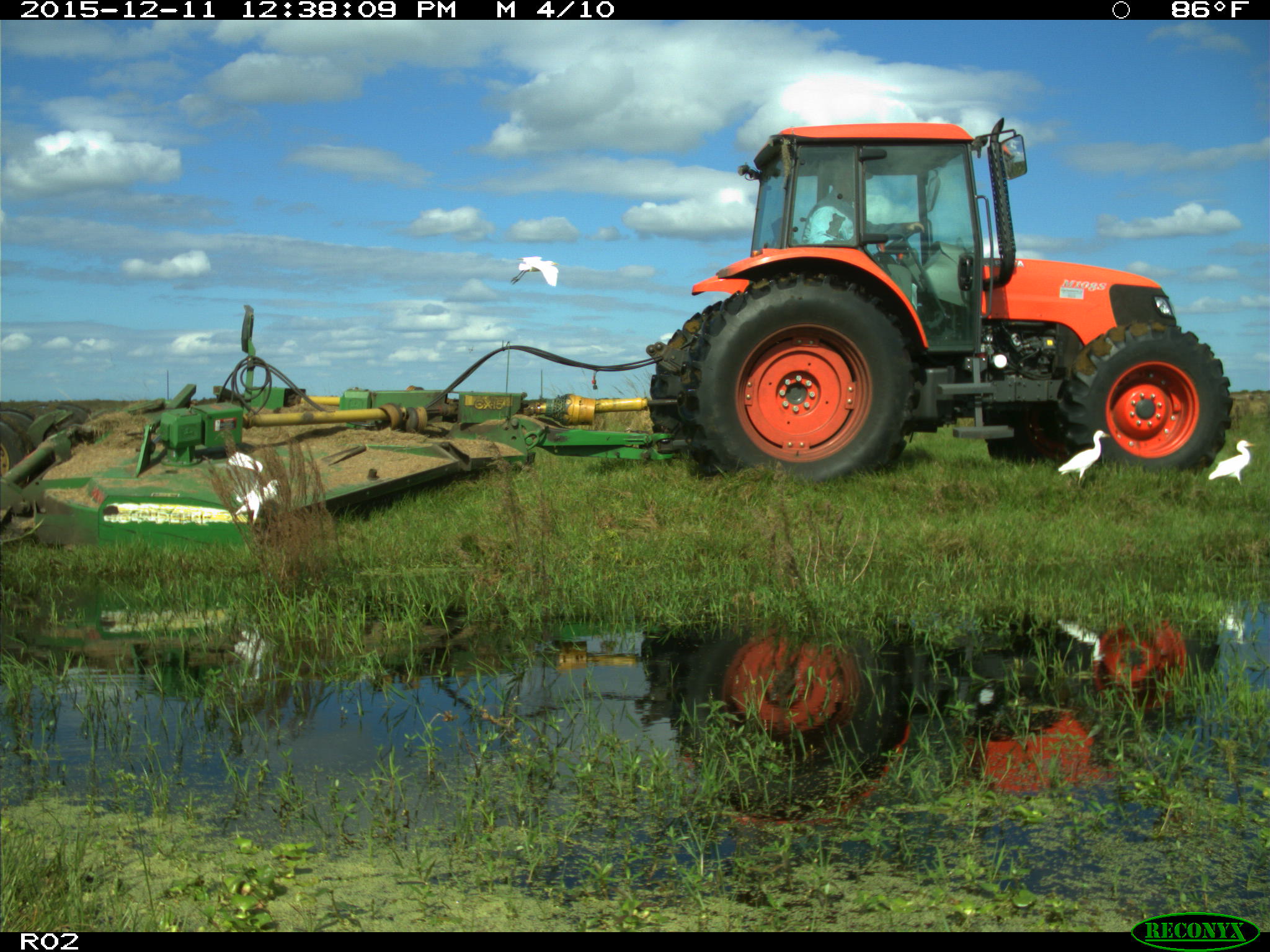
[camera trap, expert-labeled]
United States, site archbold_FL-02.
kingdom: Animalia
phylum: Chordata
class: Mammalia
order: Artiodactyla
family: Bovidae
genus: Bos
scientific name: Bos taurus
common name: domestic cow